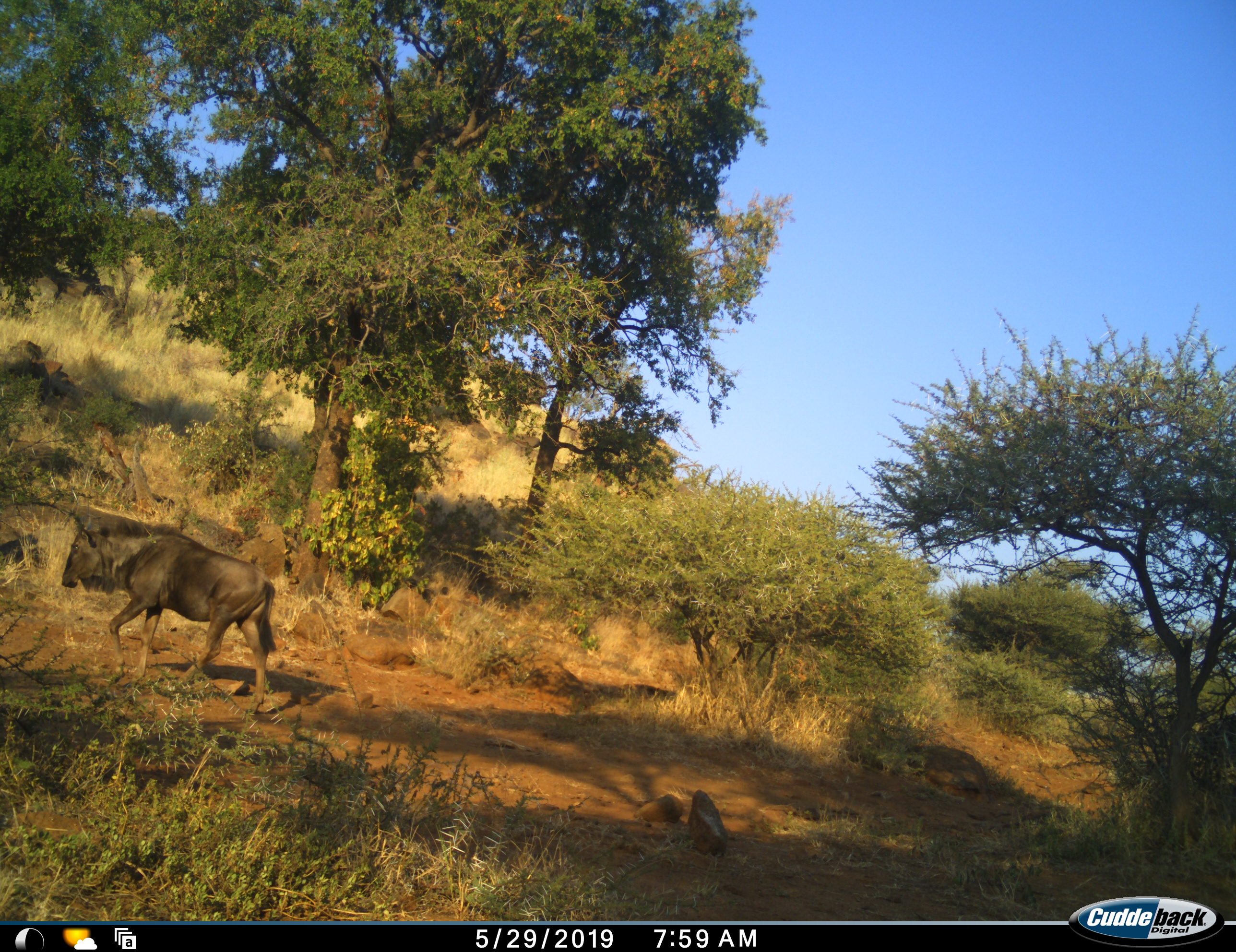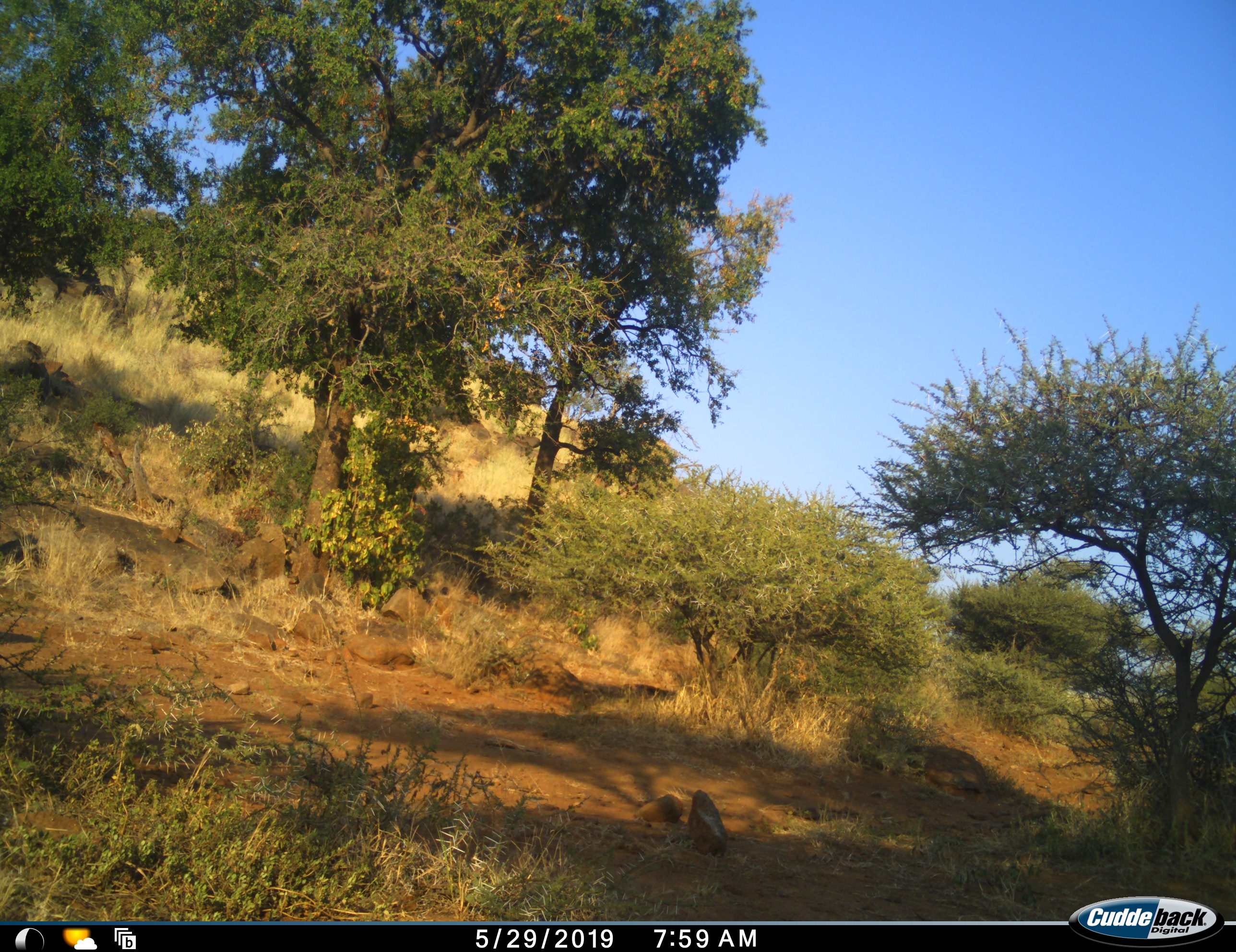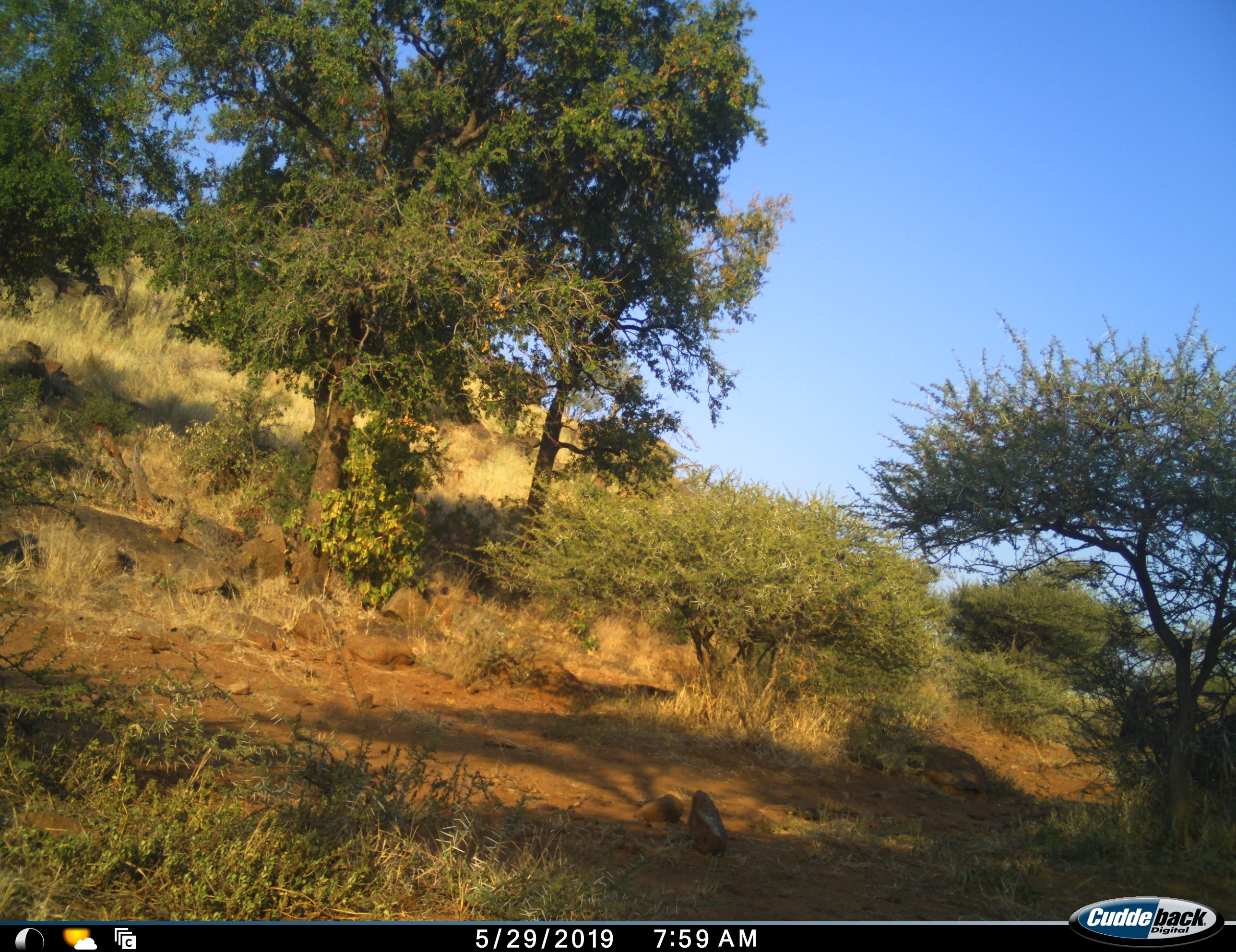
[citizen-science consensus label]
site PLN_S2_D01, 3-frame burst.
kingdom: Animalia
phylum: Chordata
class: Mammalia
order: Artiodactyla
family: Bovidae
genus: Connochaetes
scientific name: Connochaetes taurinus taurinus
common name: blue wildebeest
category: wildebeestblue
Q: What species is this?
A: Wildebeestblue (blue wildebeest) (Connochaetes taurinus taurinus).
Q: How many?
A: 2.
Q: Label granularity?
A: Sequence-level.